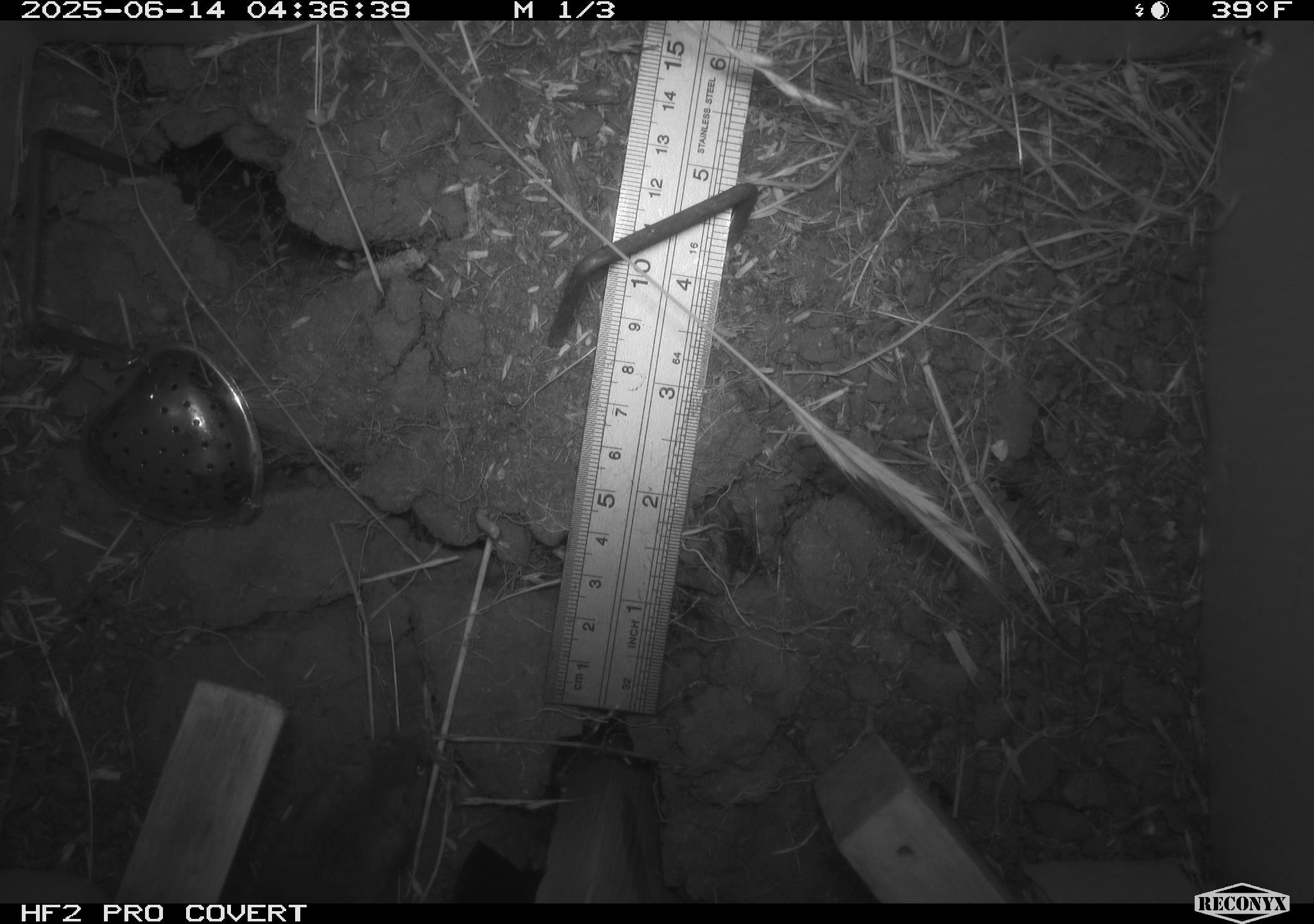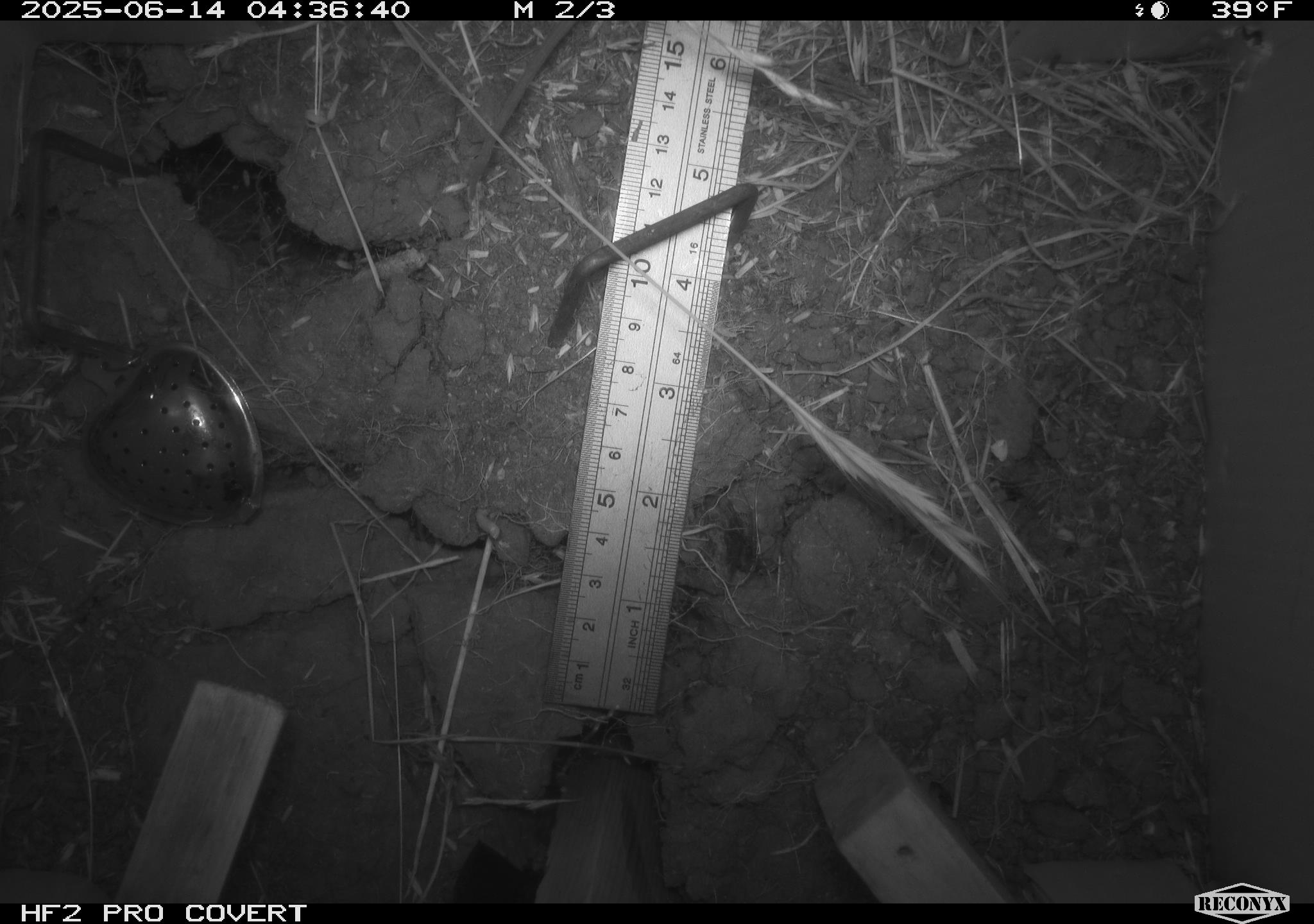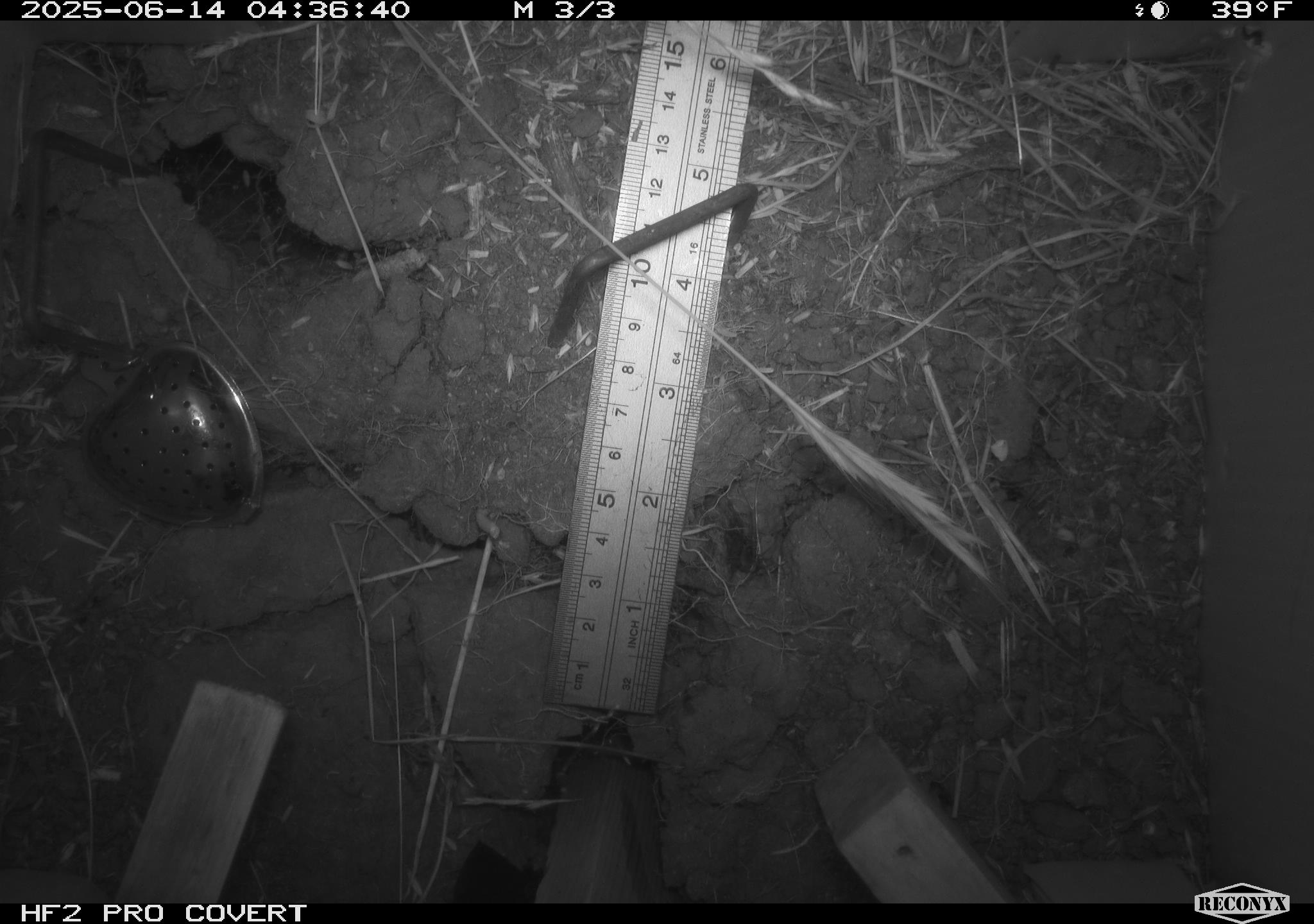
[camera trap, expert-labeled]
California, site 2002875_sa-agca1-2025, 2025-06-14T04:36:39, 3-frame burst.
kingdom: Animalia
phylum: Chordata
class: Mammalia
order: Rodentia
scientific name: Rodentia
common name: mouse species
Mouse species (Rodentia).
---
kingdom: Animalia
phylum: Chordata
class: Mammalia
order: Rodentia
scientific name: Rodentia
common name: rodent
Rodent (Rodentia).